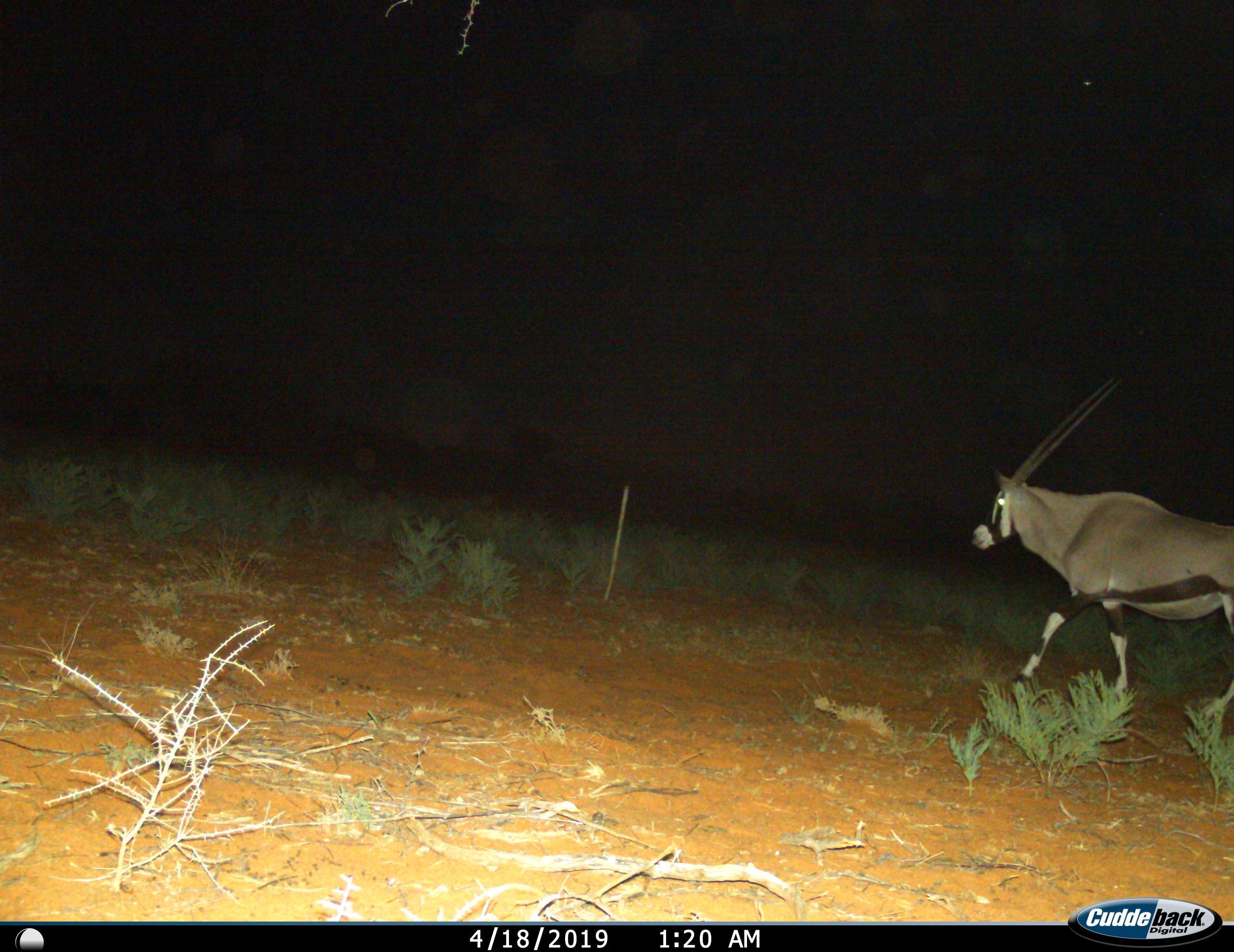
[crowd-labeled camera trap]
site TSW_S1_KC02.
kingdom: Animalia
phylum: Chordata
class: Mammalia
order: Artiodactyla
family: Bovidae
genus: Oryx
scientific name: Oryx gazella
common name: gemsbok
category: oryx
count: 1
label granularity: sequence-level